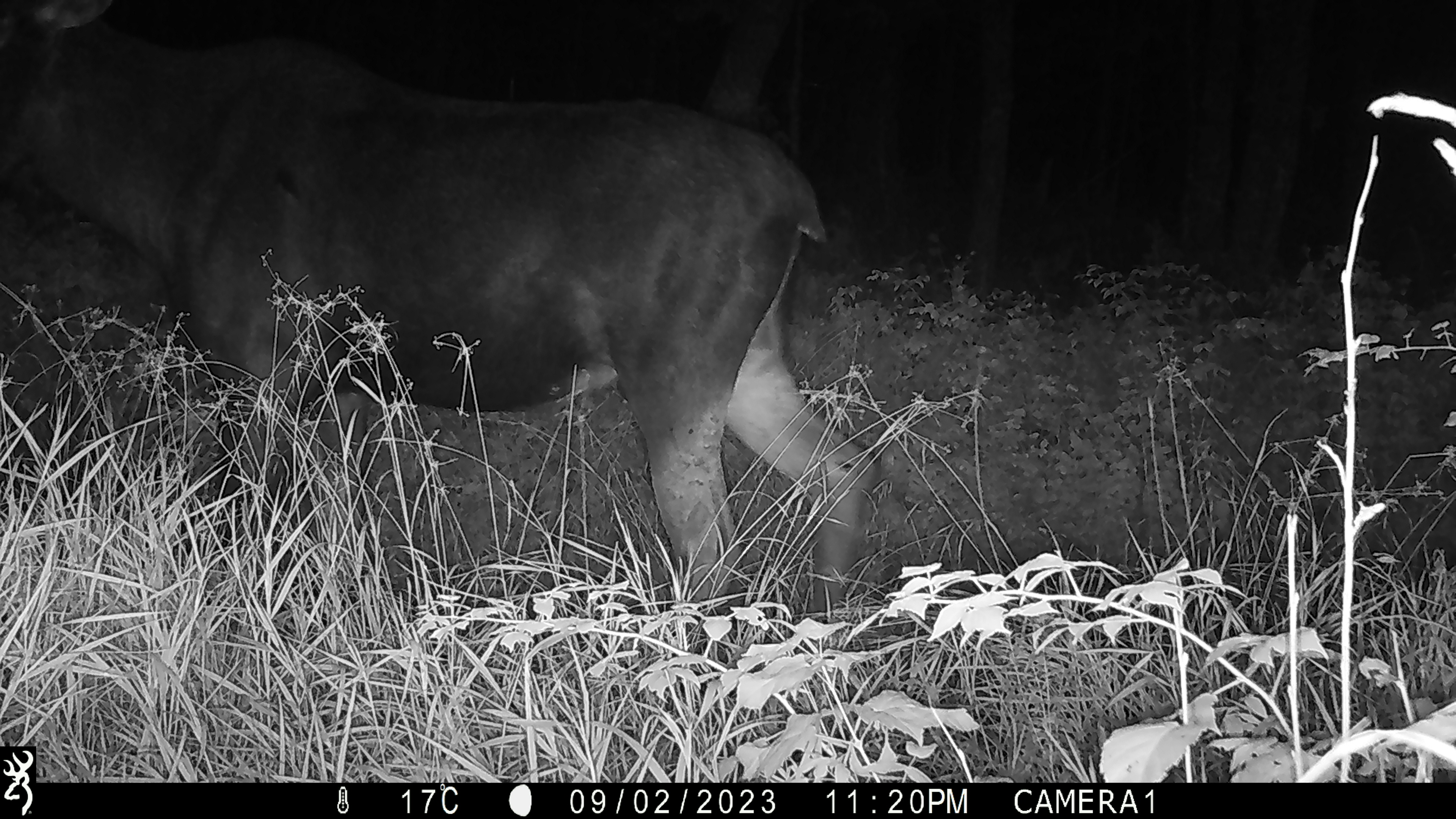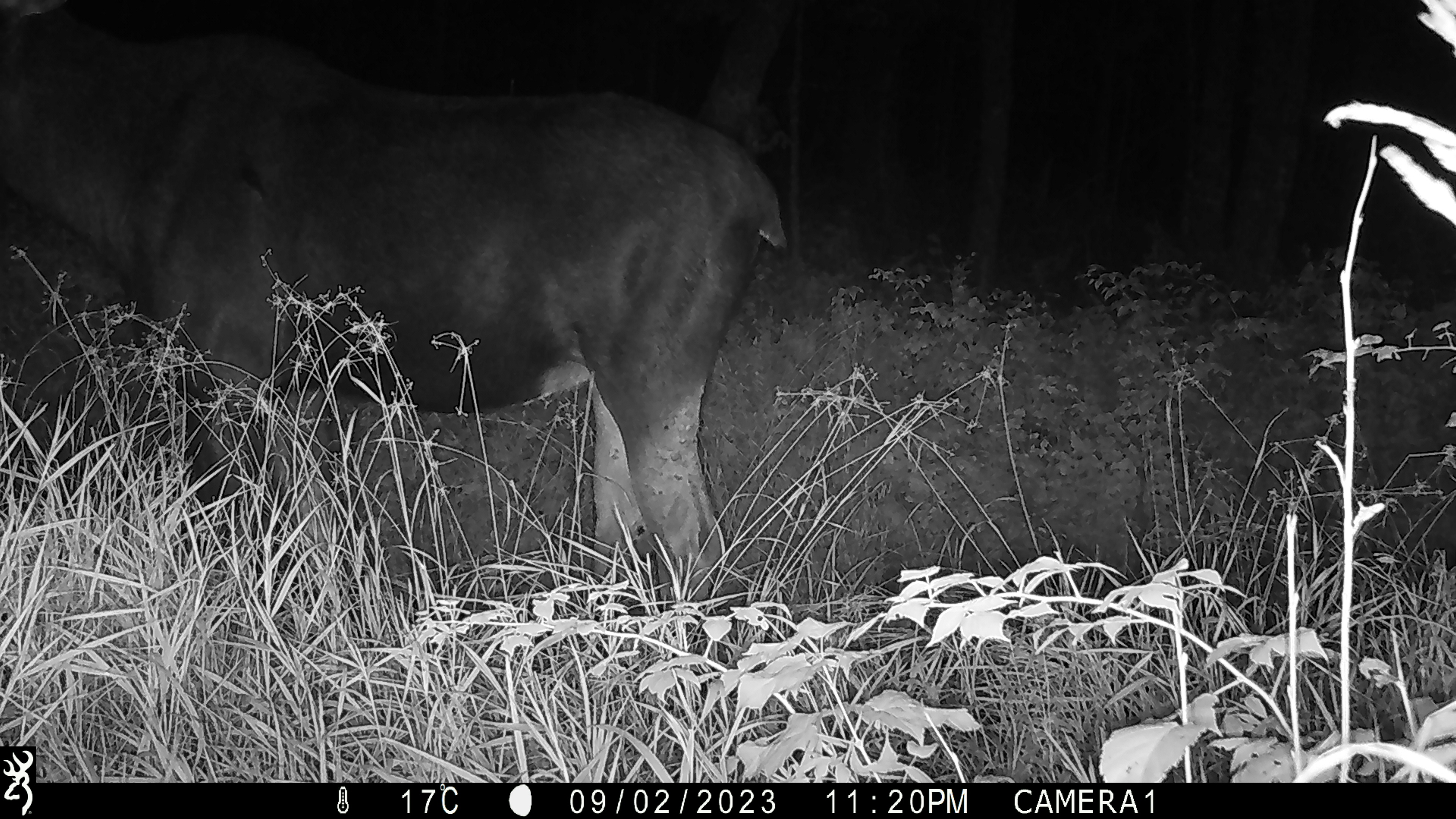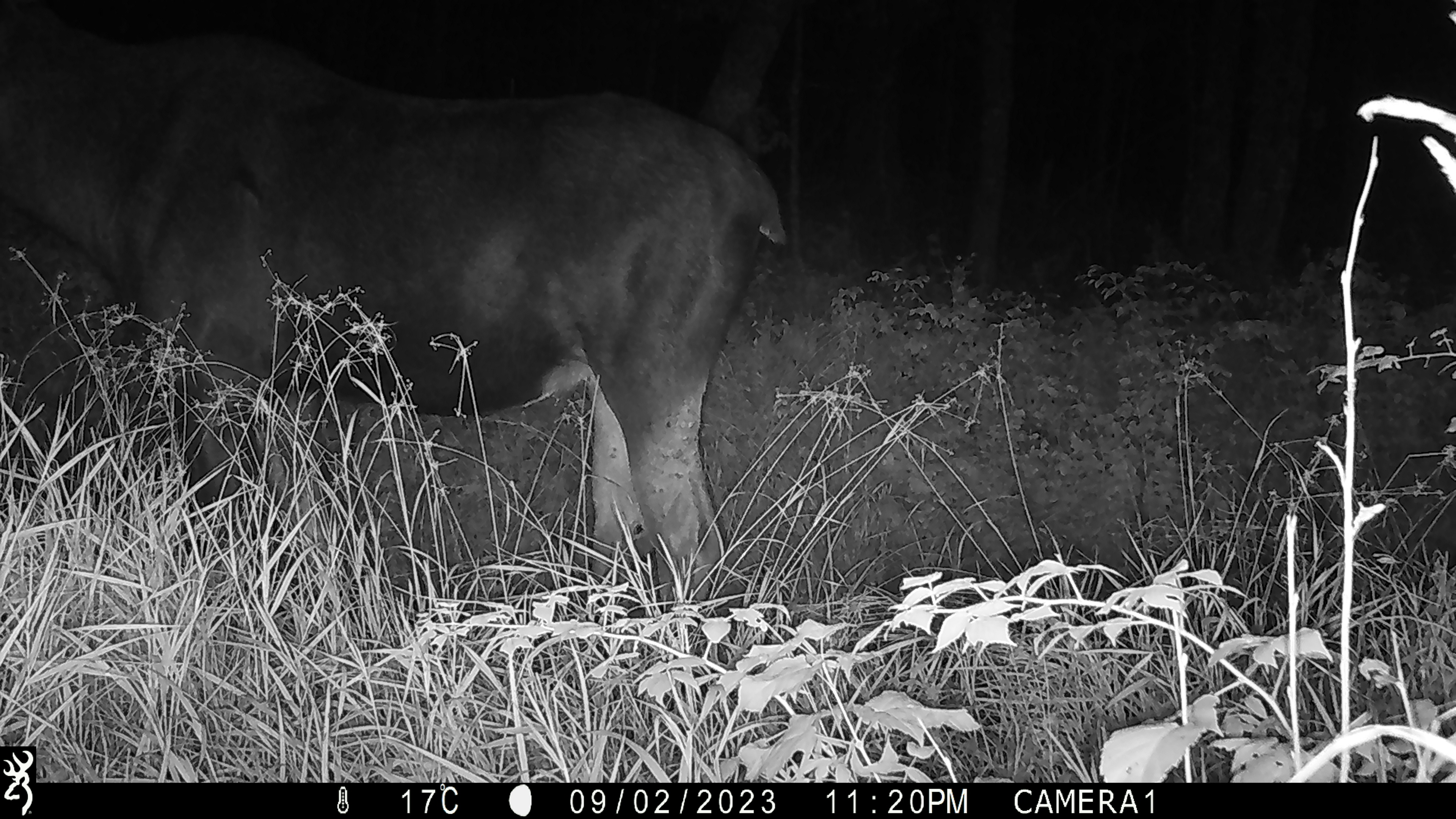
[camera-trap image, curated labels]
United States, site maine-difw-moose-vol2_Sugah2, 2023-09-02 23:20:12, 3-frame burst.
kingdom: Animalia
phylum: Chordata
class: Mammalia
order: Artiodactyla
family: Cervidae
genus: Alces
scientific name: Alces alces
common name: moose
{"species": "moose (Alces alces)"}